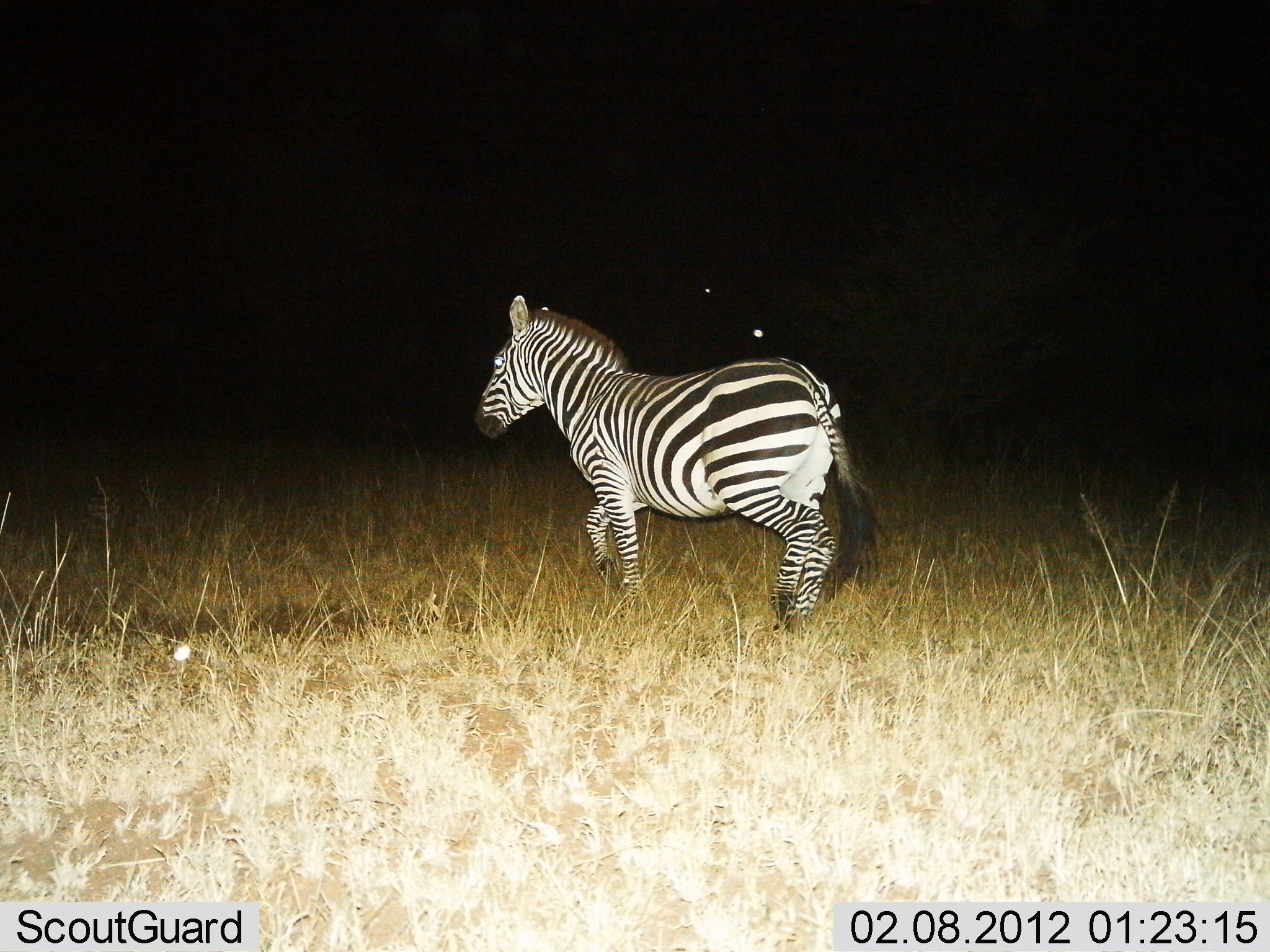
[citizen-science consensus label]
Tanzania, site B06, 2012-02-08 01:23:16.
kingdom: Animalia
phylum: Chordata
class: Mammalia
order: Perissodactyla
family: Equidae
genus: Equus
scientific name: Equus quagga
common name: plains zebra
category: zebra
Zebra (plains zebra) (Equus quagga), count 1. Behavior (volunteer vote fractions): standing 28%, resting 0%, moving 83%, interacting 0%. Young present (vote fraction): 0%. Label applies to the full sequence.